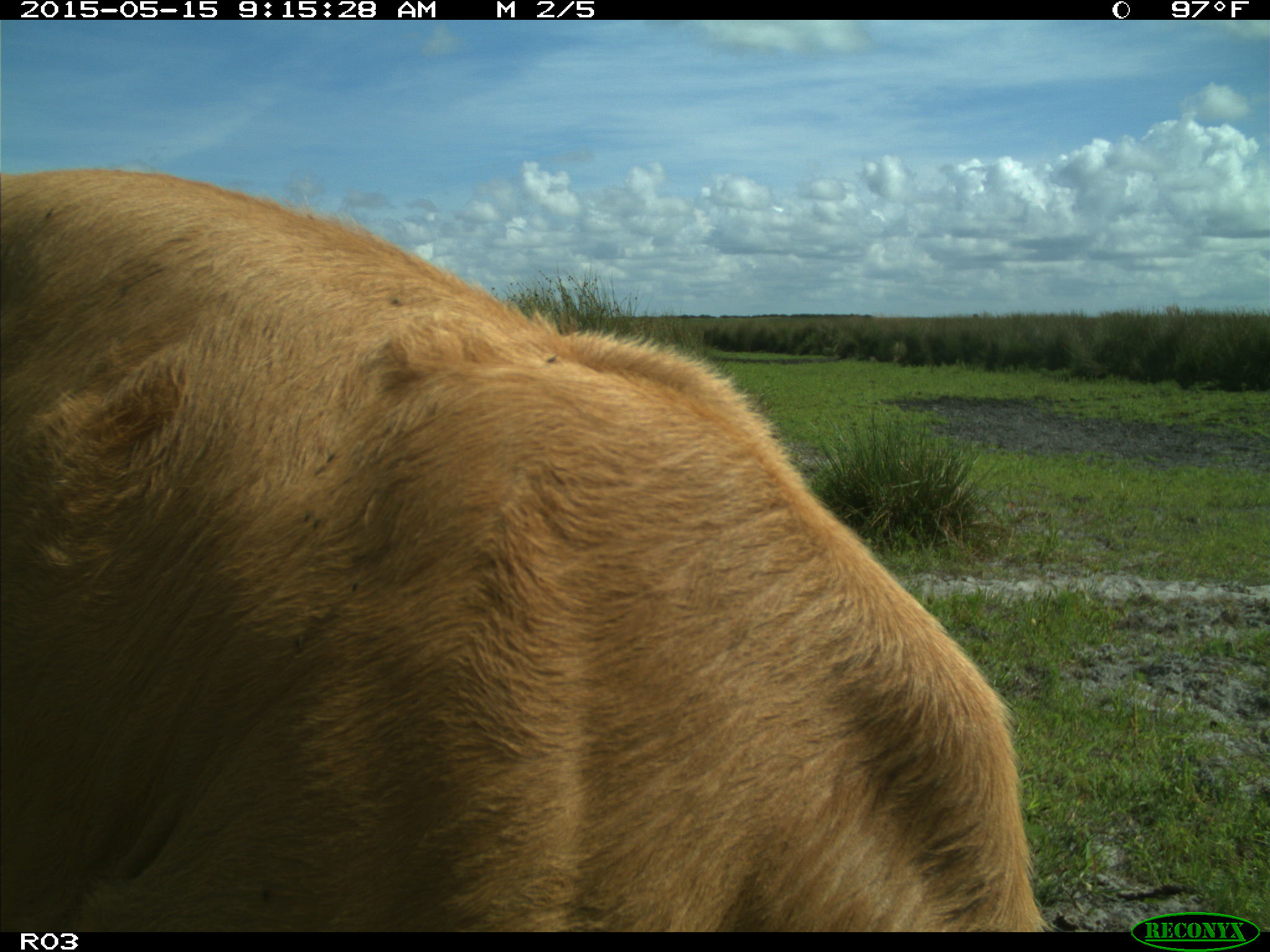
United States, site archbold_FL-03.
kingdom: Animalia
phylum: Chordata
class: Mammalia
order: Artiodactyla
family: Bovidae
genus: Bos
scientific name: Bos taurus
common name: domestic cow